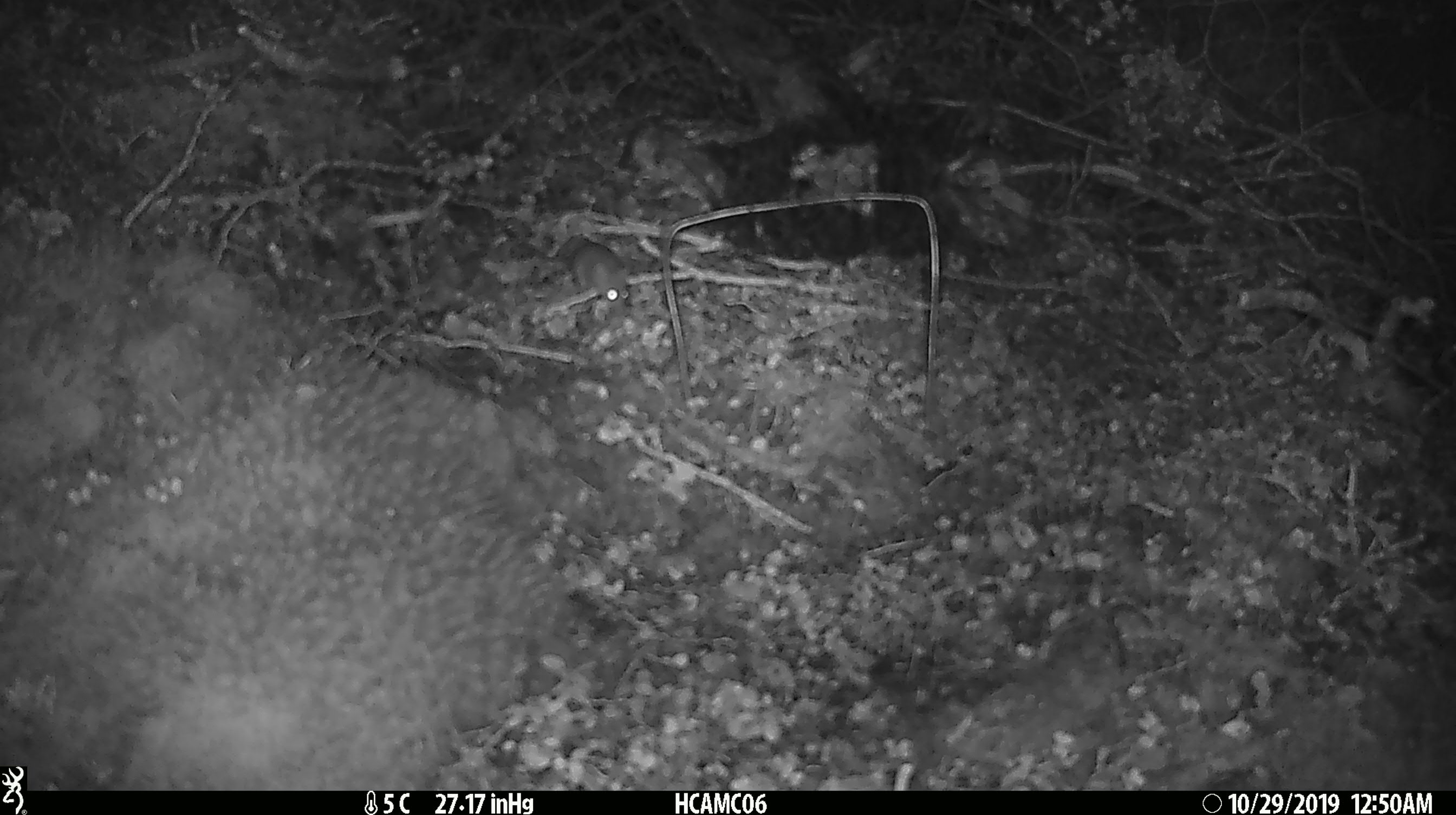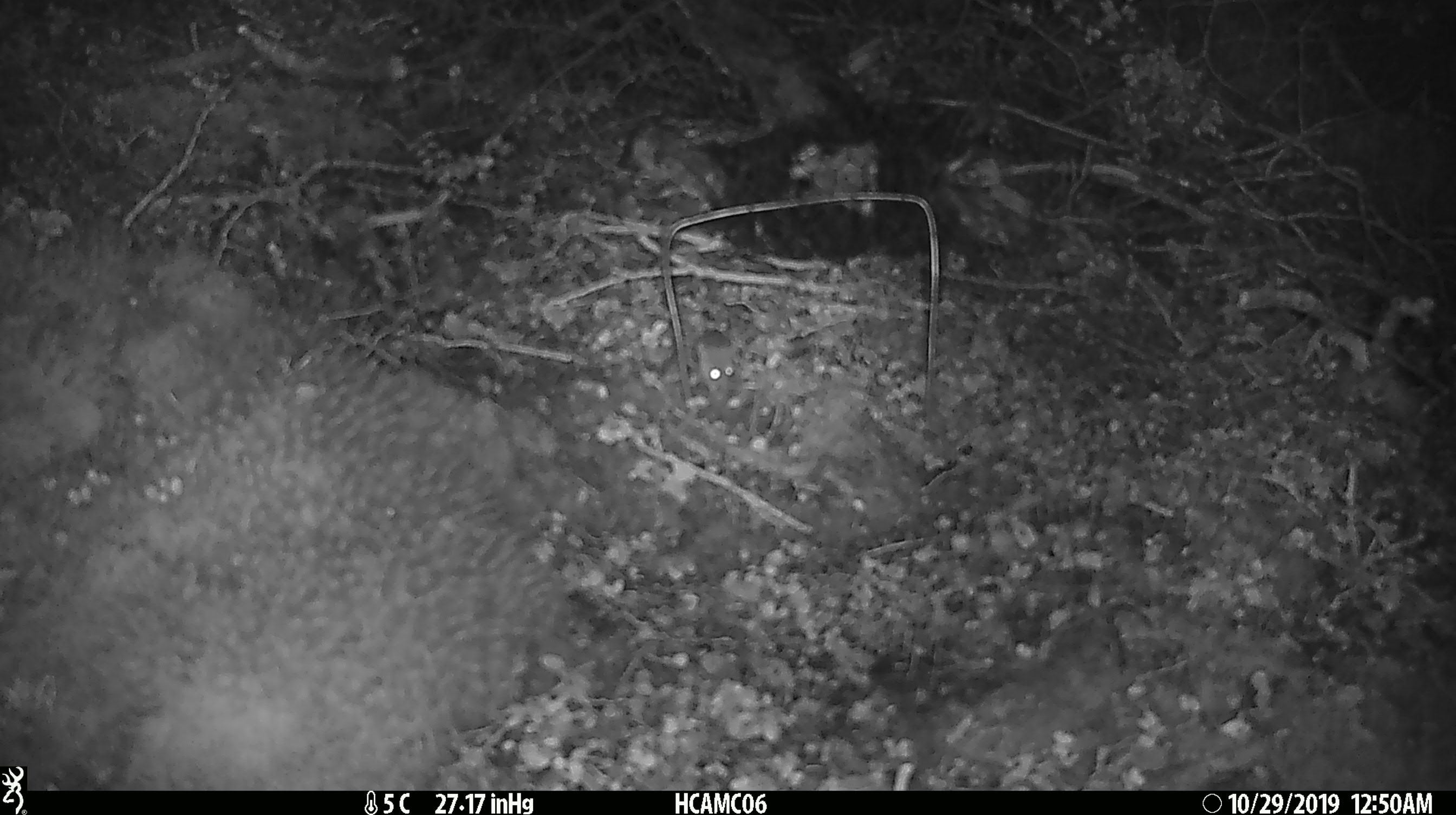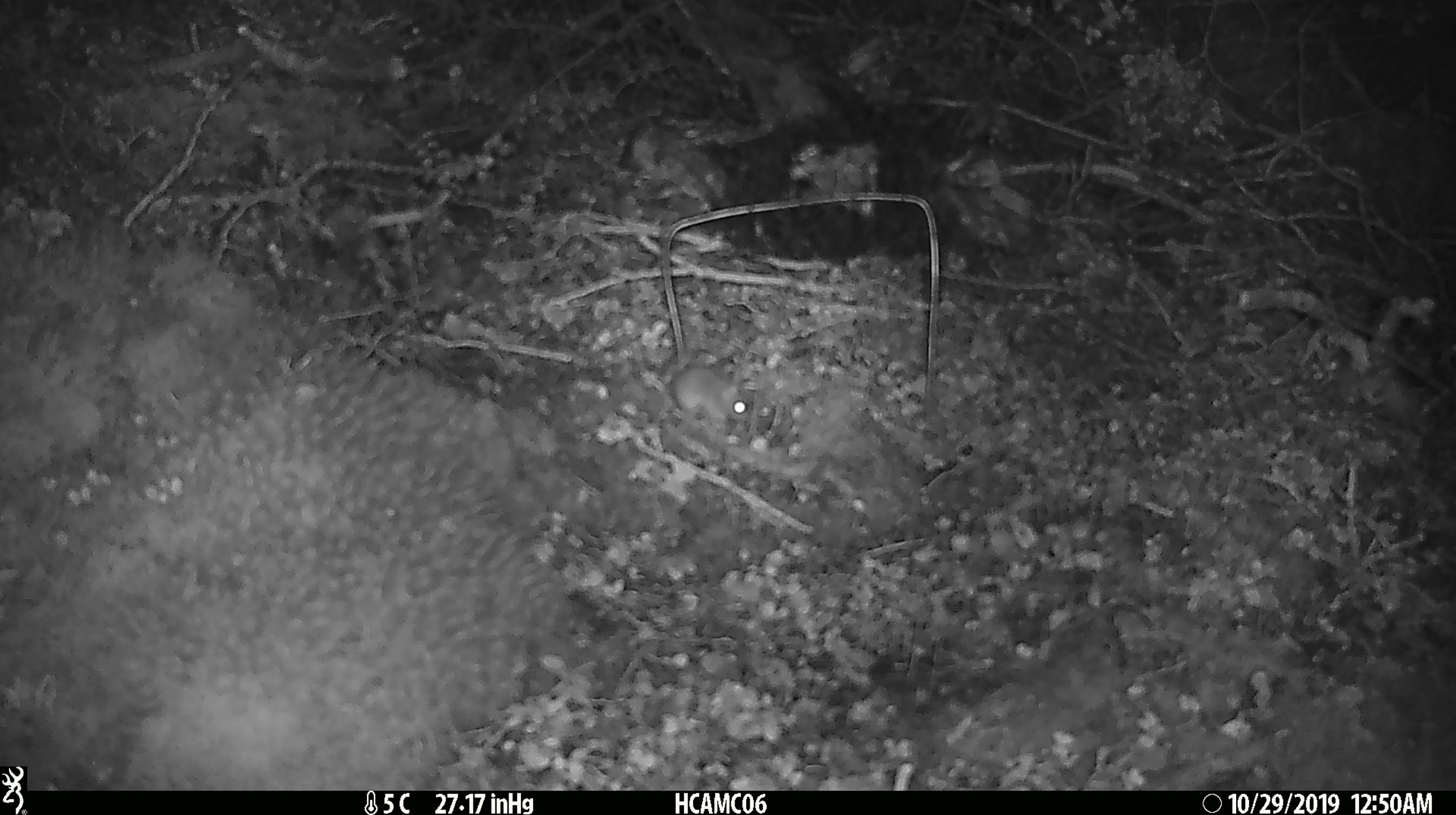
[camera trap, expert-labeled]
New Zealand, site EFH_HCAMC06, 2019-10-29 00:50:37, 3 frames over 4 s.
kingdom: Animalia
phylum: Chordata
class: Mammalia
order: Rodentia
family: Muridae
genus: Mus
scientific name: Mus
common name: mouse